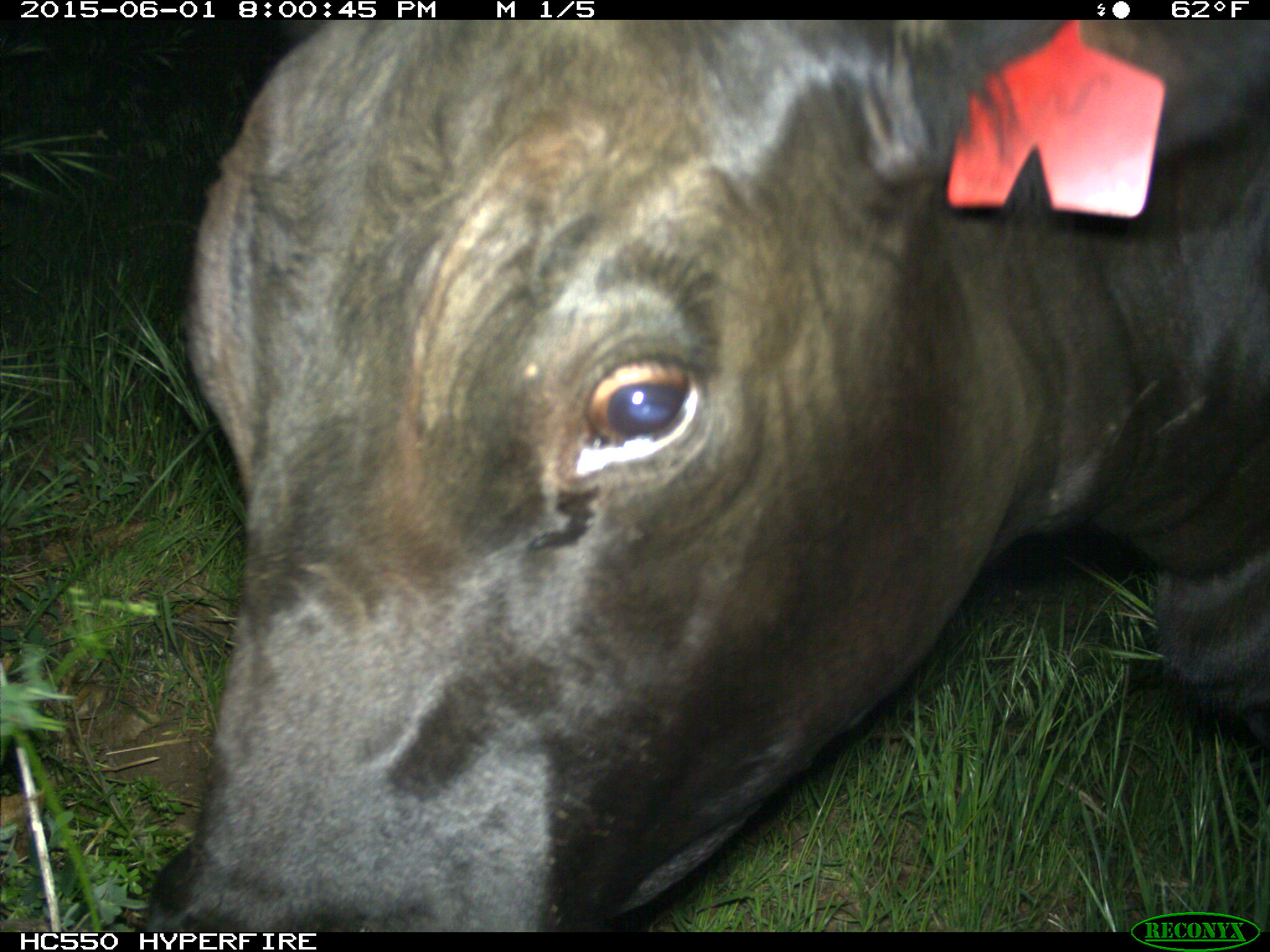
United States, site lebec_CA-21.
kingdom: Animalia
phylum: Chordata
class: Mammalia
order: Artiodactyla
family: Bovidae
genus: Bos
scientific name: Bos taurus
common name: domestic cow